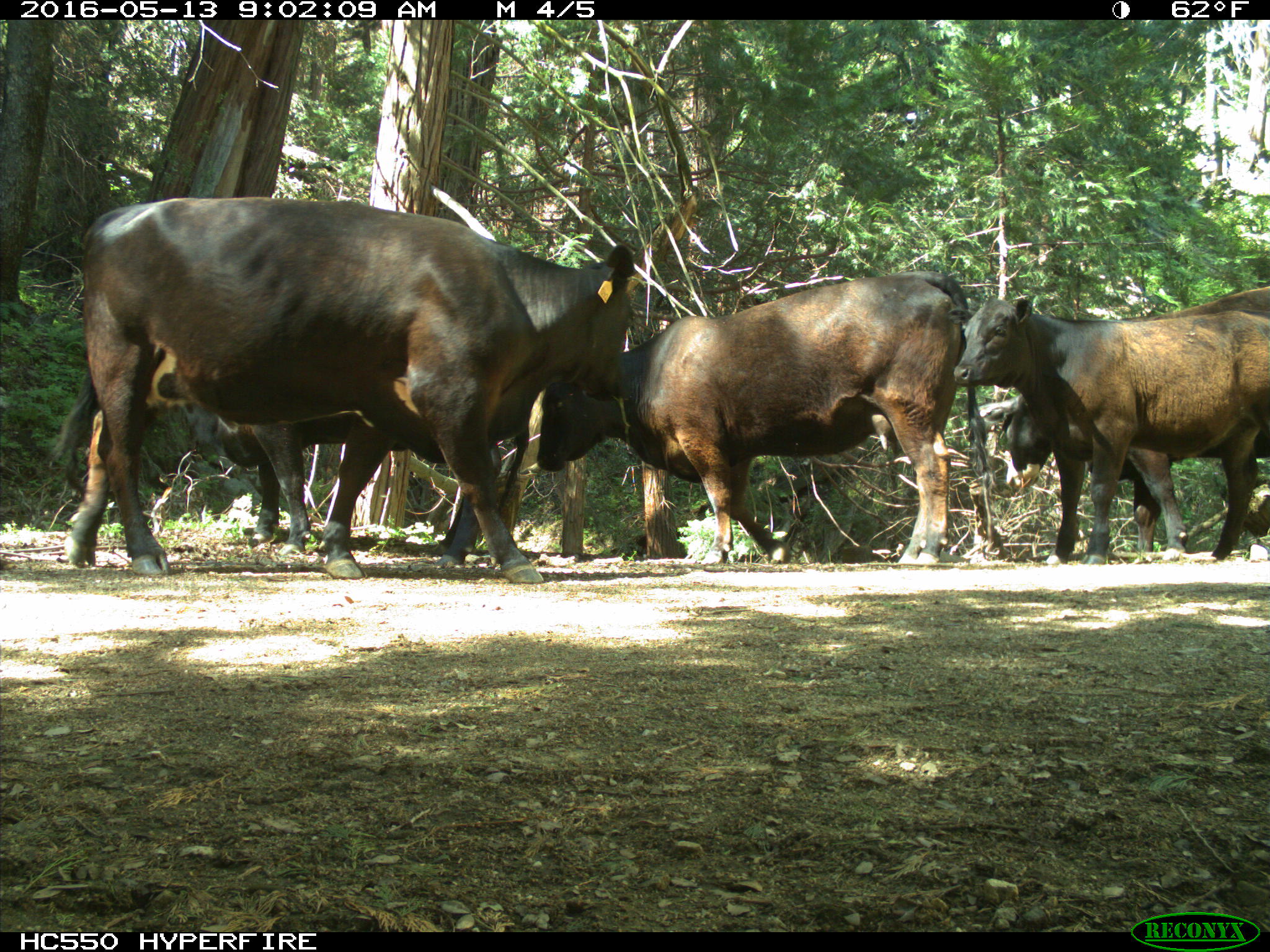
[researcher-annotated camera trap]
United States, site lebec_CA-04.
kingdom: Animalia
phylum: Chordata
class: Mammalia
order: Artiodactyla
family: Bovidae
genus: Bos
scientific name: Bos taurus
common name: domestic cow